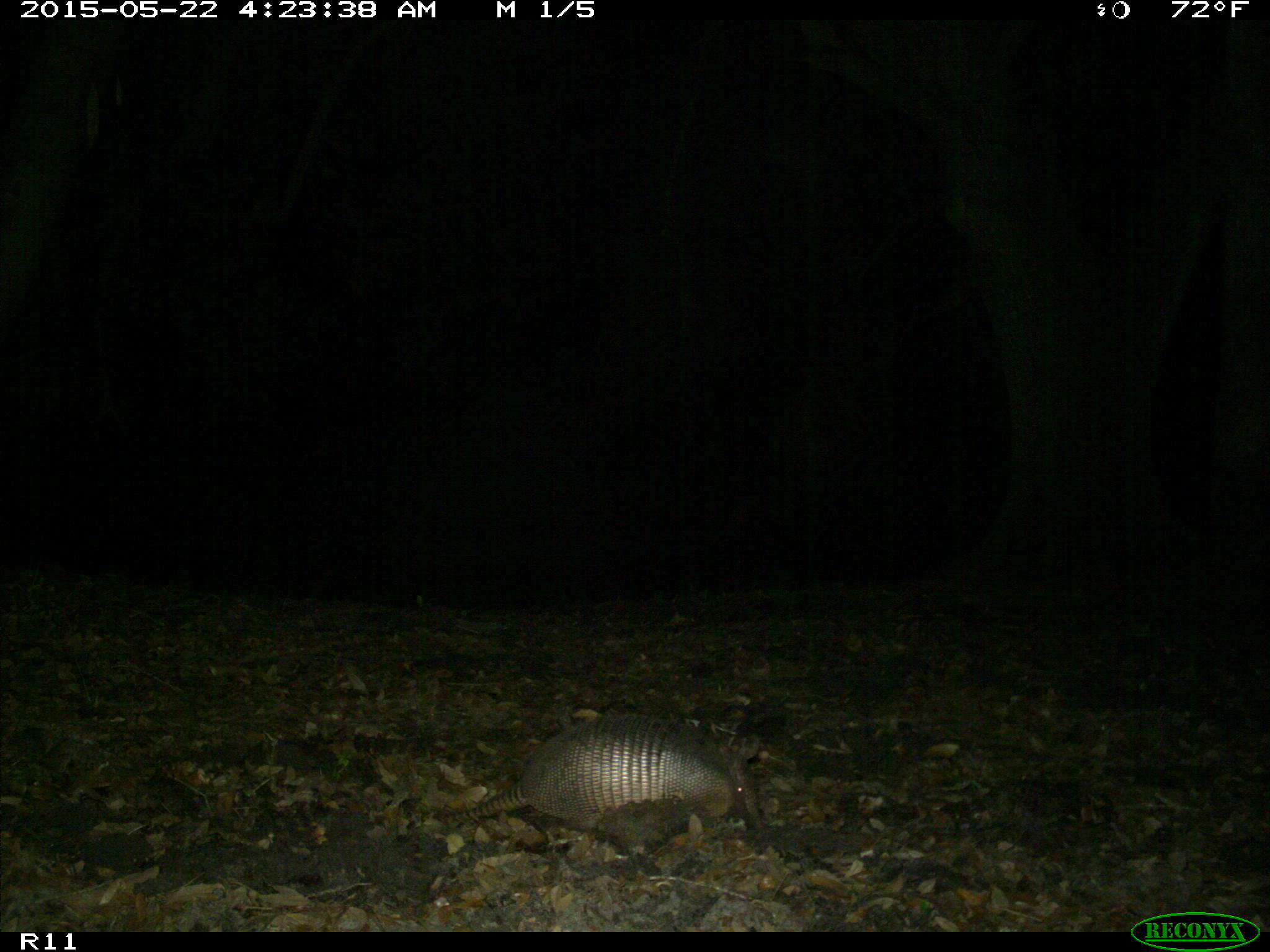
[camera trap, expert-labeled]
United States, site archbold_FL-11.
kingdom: Animalia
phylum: Chordata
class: Mammalia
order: Cingulata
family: Dasypodidae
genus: Dasypus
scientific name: Dasypus novemcinctus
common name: nine-banded armadillo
Dasypus novemcinctus (nine-banded armadillo).